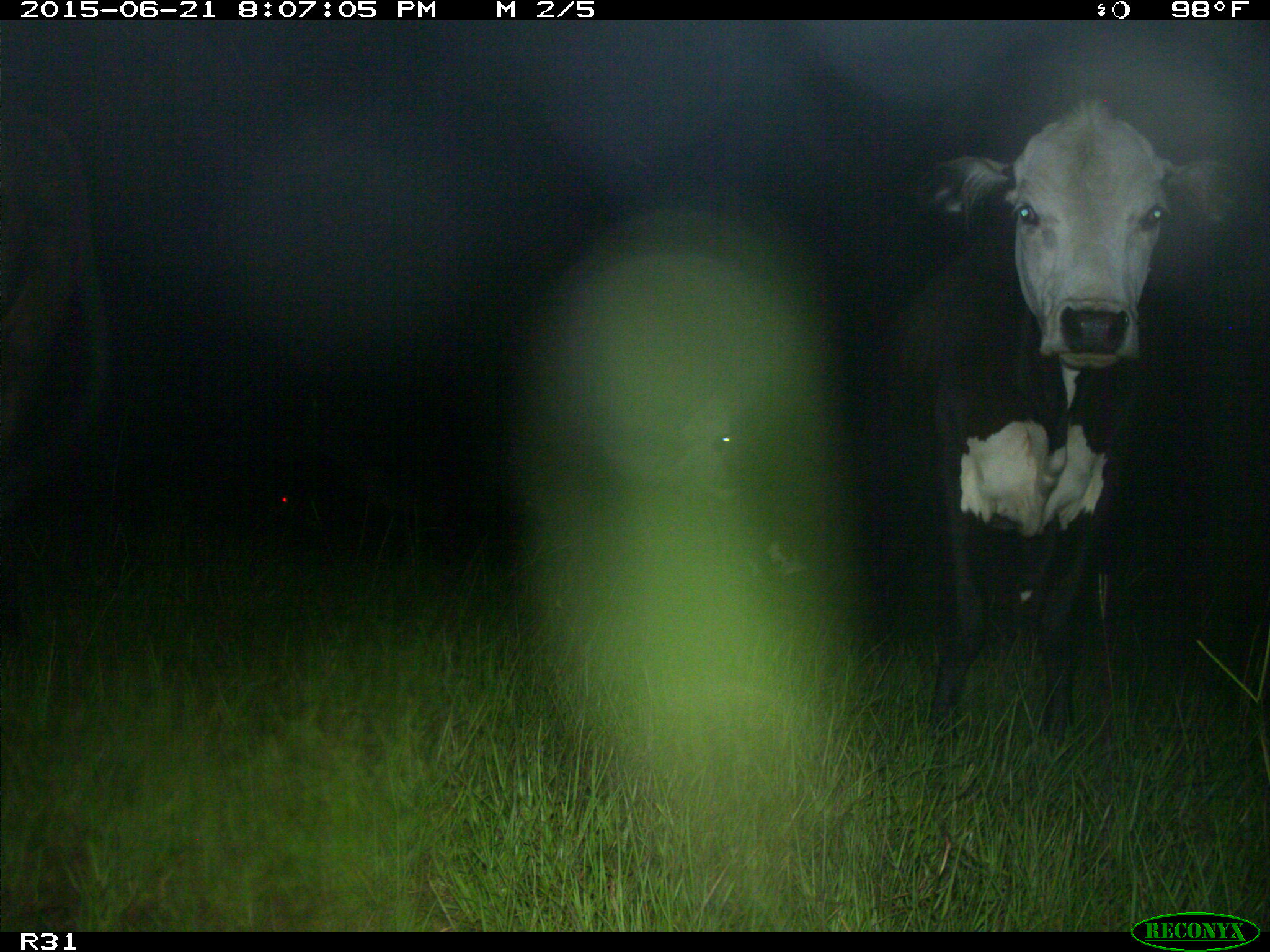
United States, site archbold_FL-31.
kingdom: Animalia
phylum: Chordata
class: Mammalia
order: Artiodactyla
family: Bovidae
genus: Bos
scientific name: Bos taurus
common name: domestic cow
Bos taurus (domestic cow).